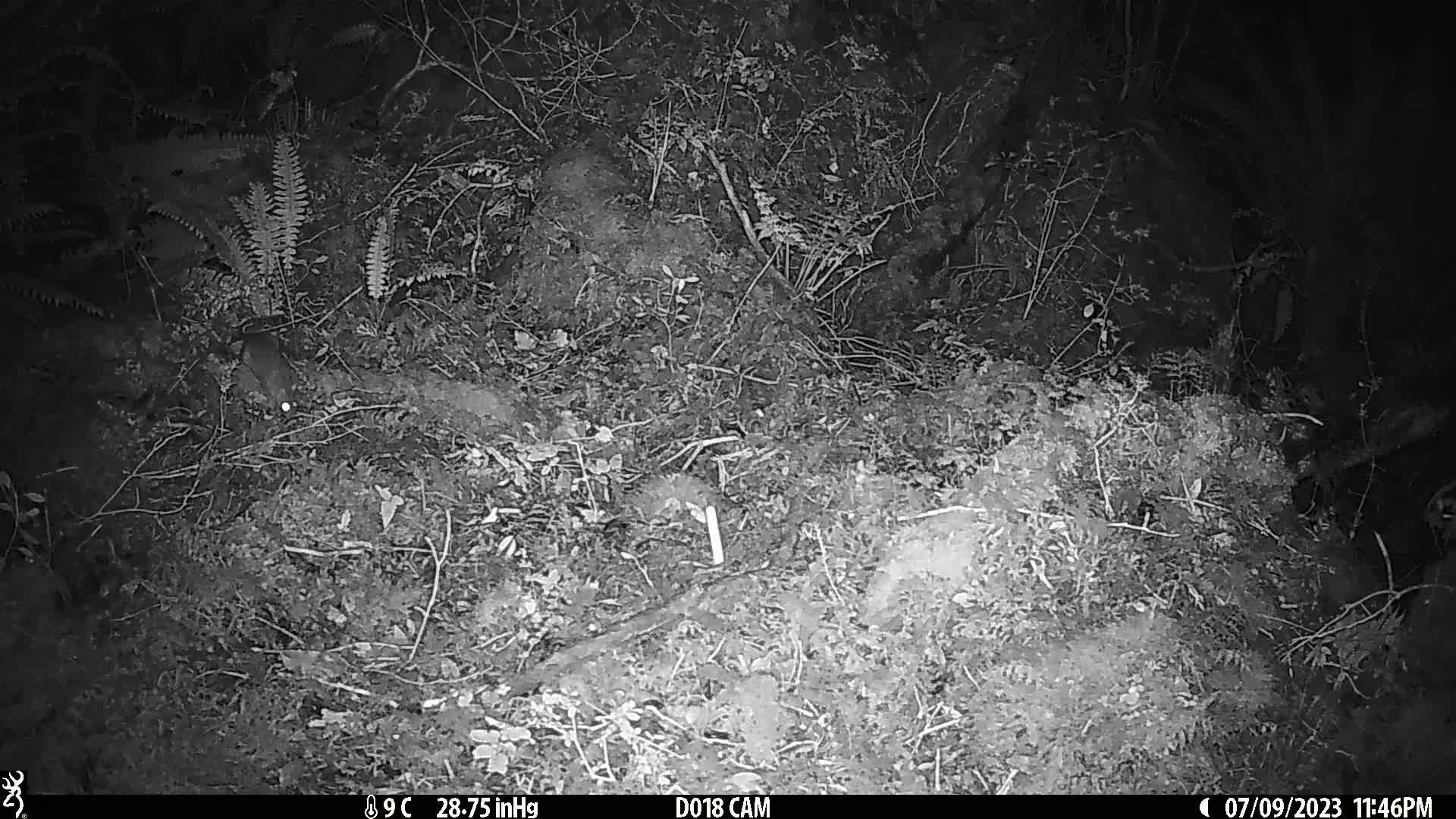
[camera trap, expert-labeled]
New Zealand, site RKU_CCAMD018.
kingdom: Animalia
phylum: Chordata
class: Mammalia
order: Rodentia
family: Muridae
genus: Rattus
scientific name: Rattus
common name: rat